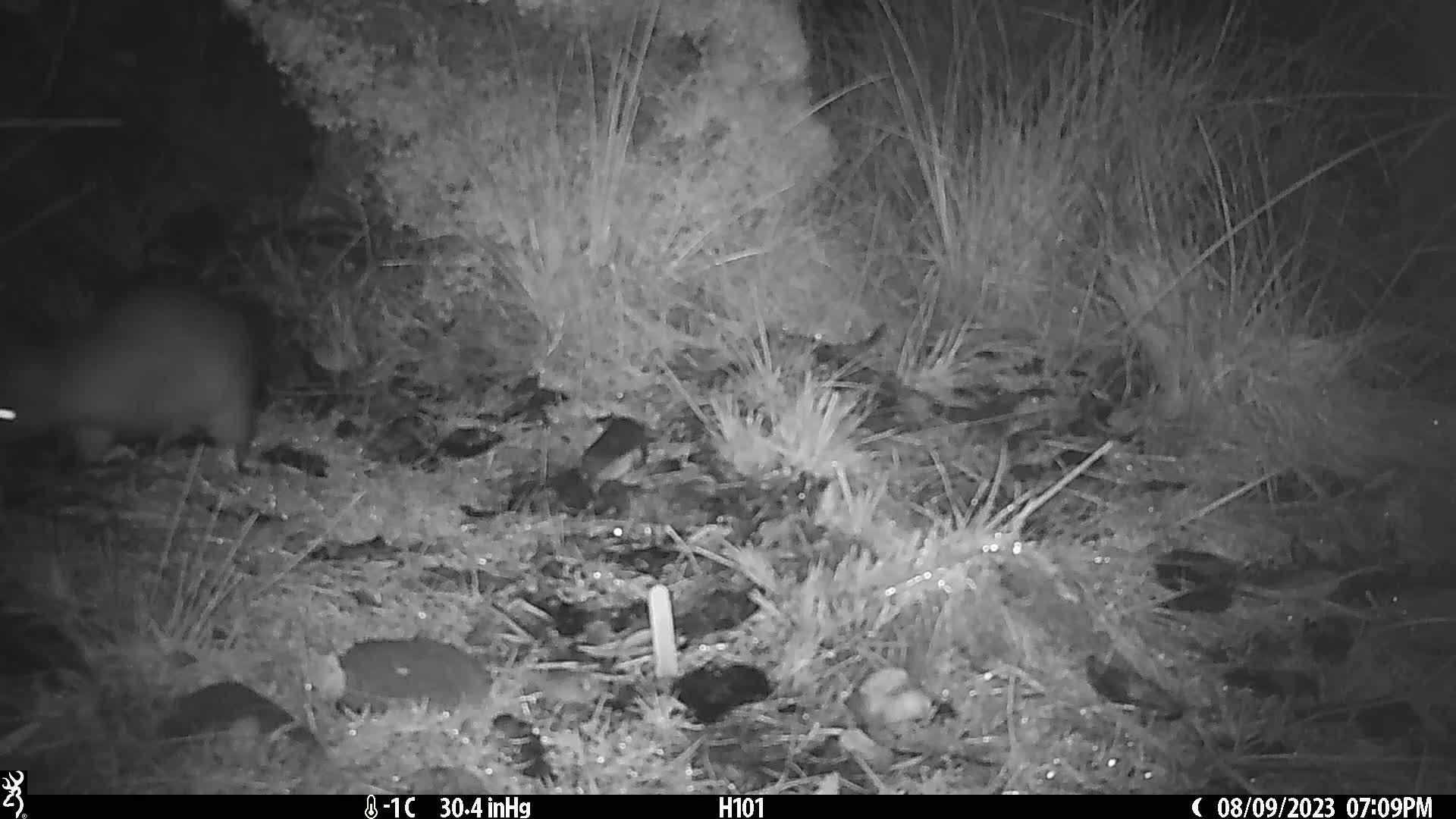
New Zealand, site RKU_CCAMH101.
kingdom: Animalia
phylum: Chordata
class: Mammalia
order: Diprotodontia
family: Phalangeridae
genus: Trichosurus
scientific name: Trichosurus vulpecula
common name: common brushtail possum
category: possum